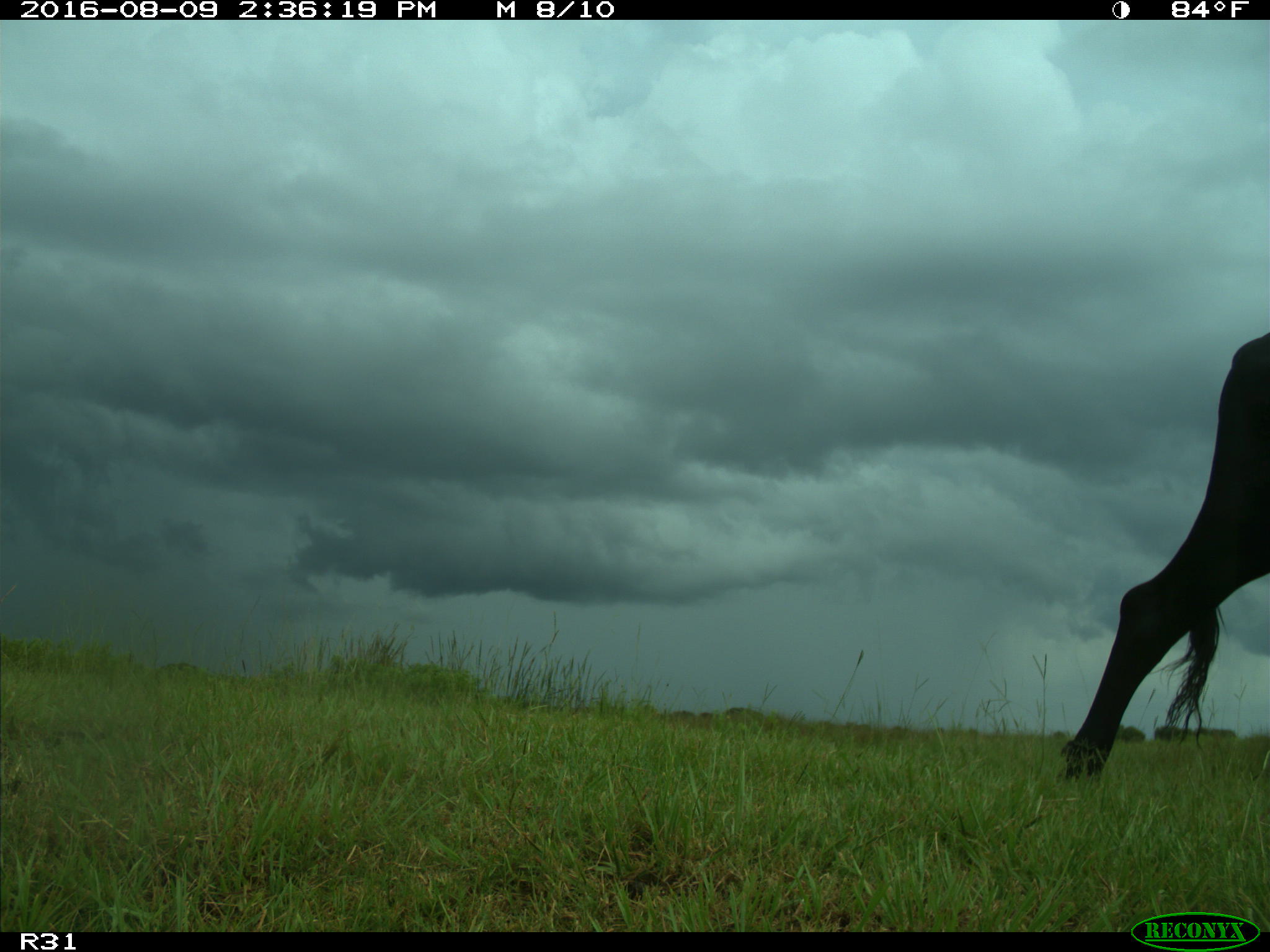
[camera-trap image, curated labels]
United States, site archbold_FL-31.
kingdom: Animalia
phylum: Chordata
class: Mammalia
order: Artiodactyla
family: Bovidae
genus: Bos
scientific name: Bos taurus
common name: domestic cow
Bos taurus (domestic cow).